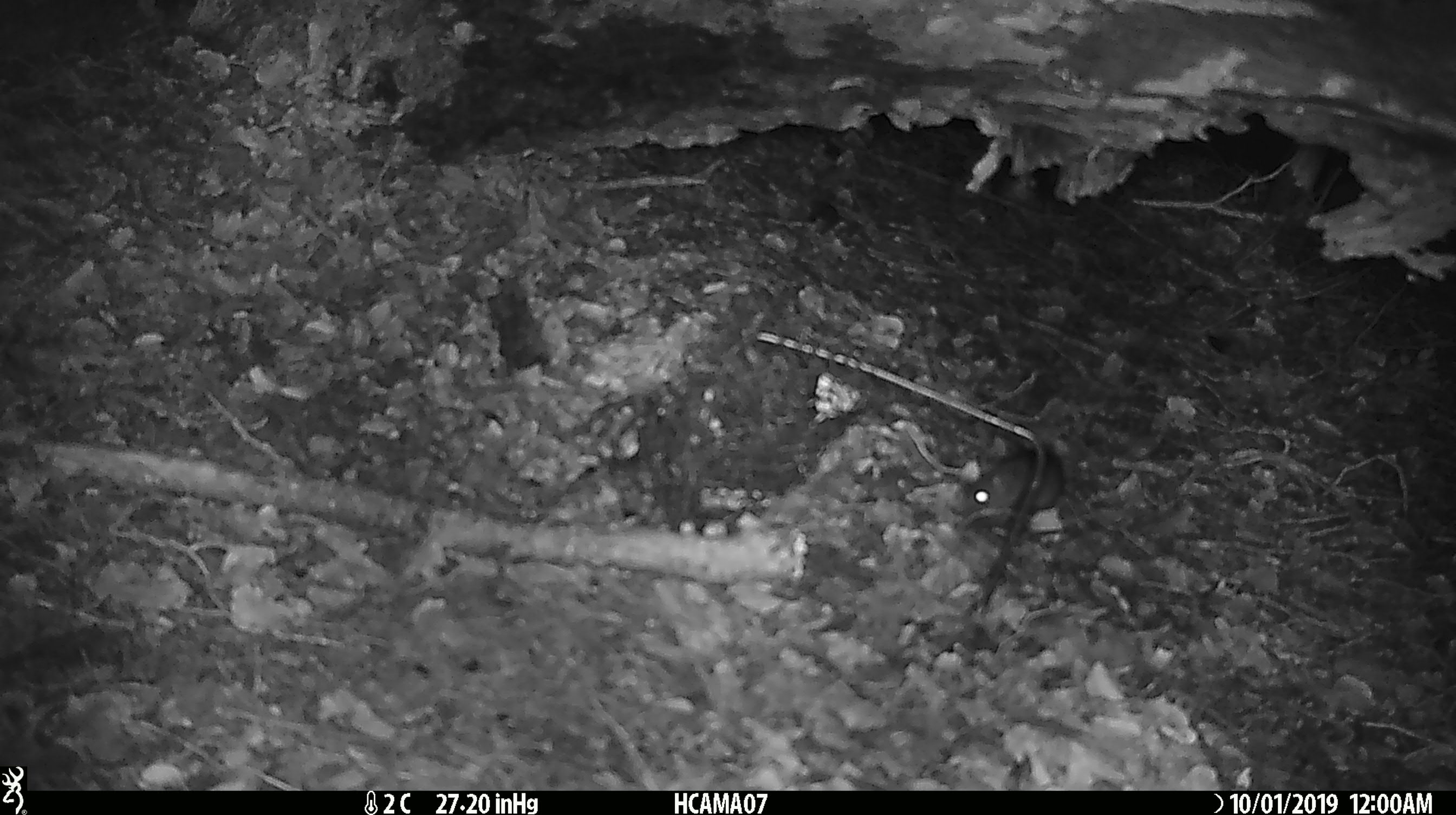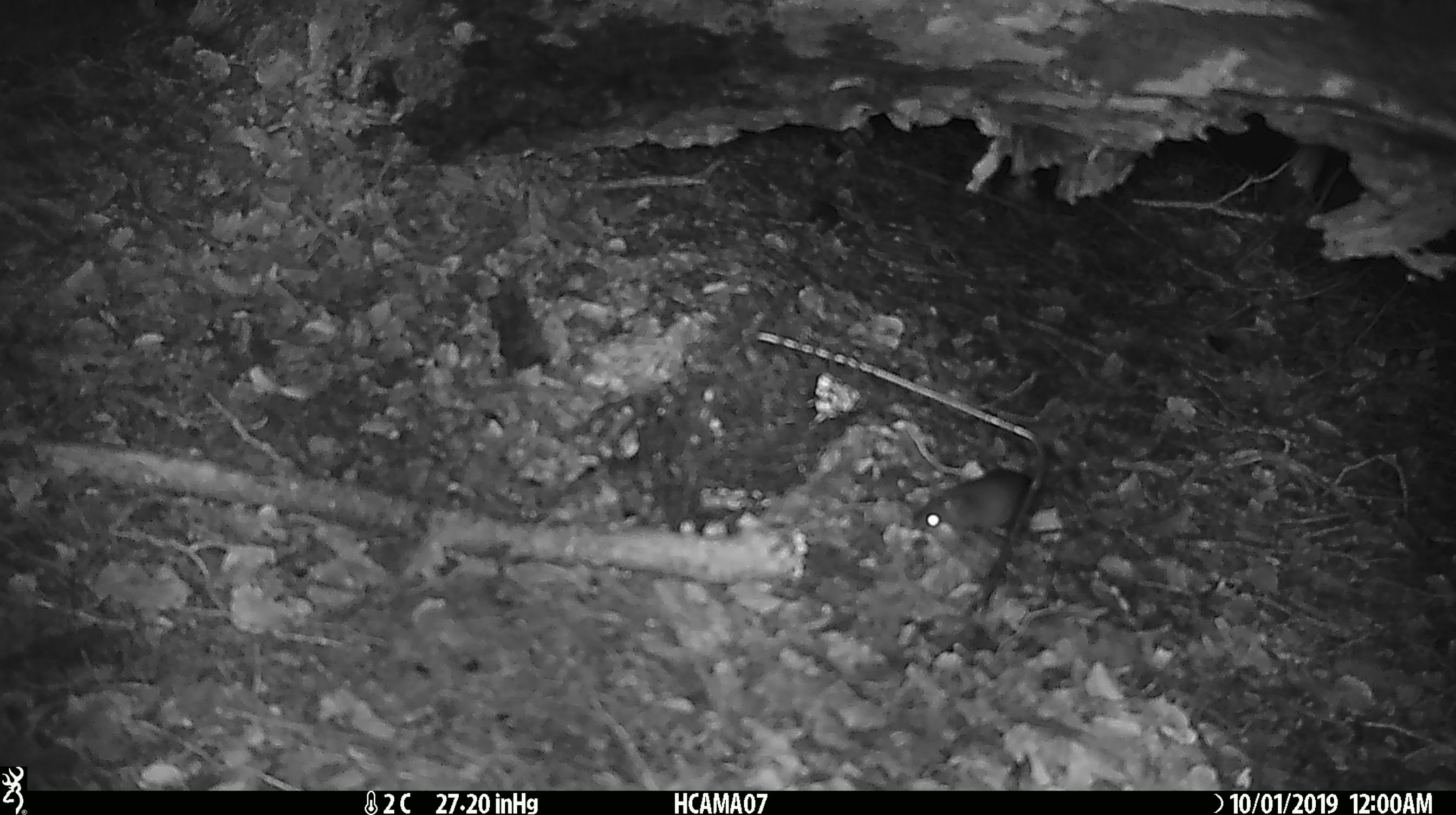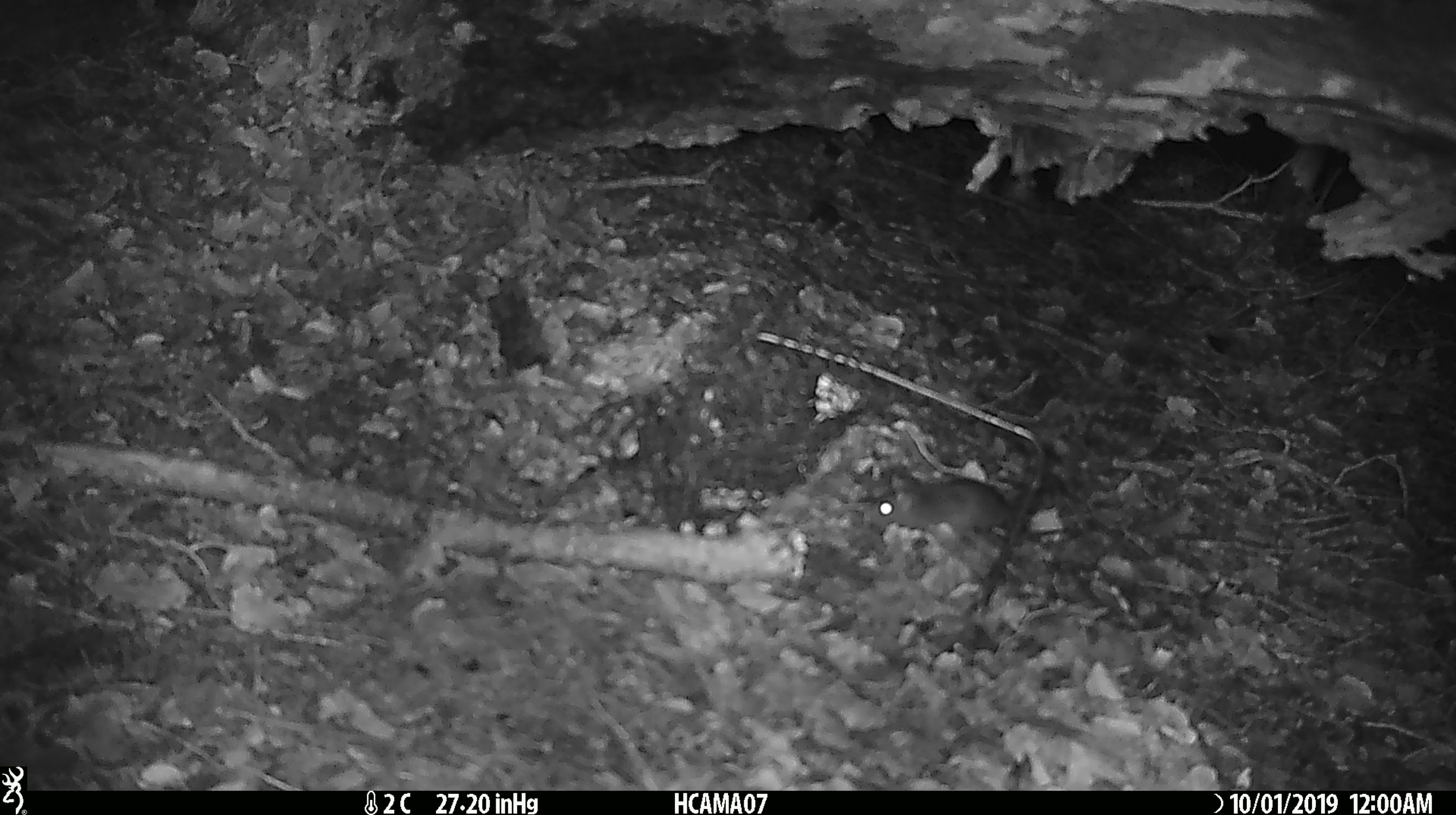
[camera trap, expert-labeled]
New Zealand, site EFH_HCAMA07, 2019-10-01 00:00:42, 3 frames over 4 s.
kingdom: Animalia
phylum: Chordata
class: Mammalia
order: Rodentia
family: Muridae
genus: Mus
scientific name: Mus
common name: mouse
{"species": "mouse (Mus)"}